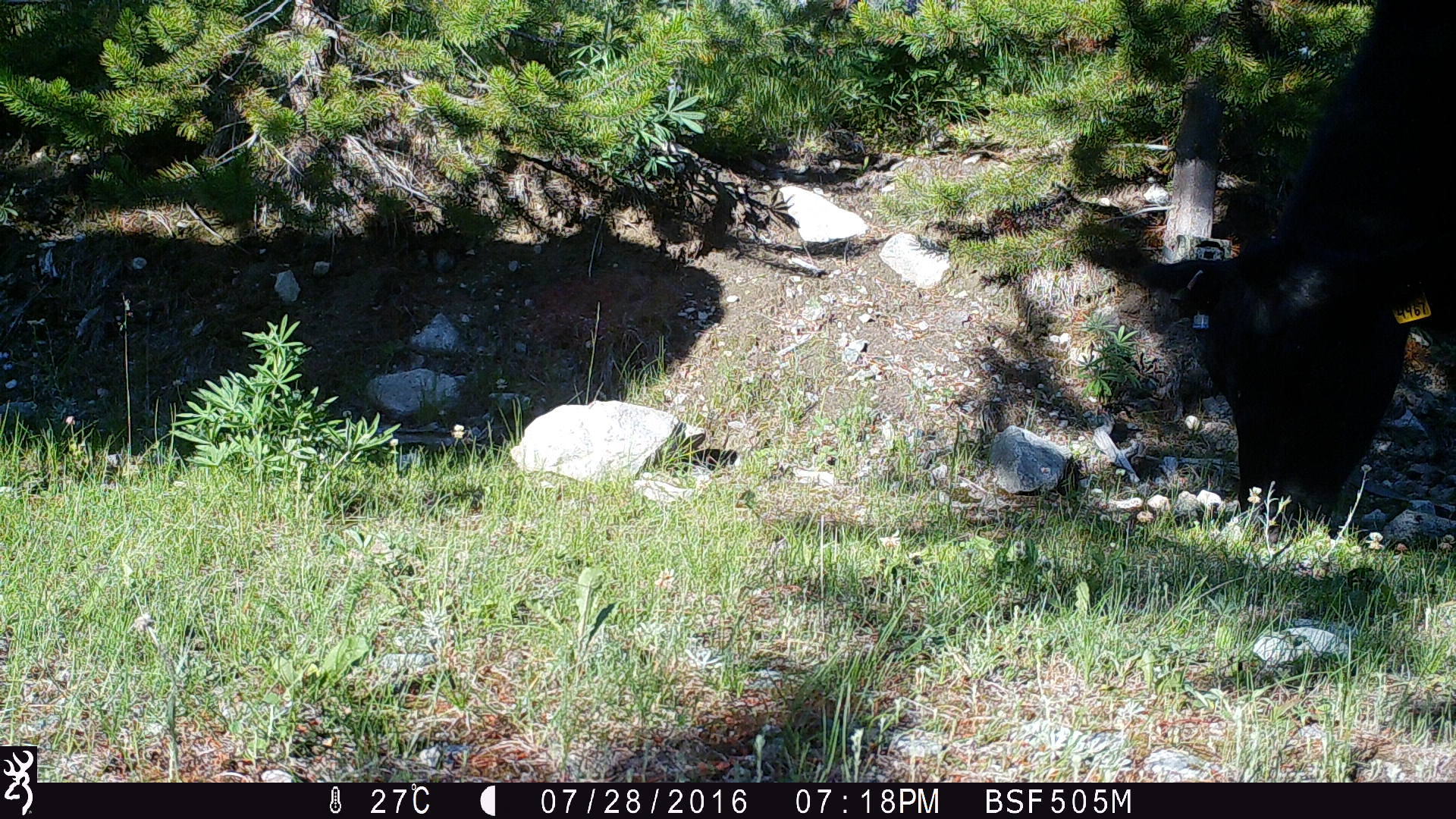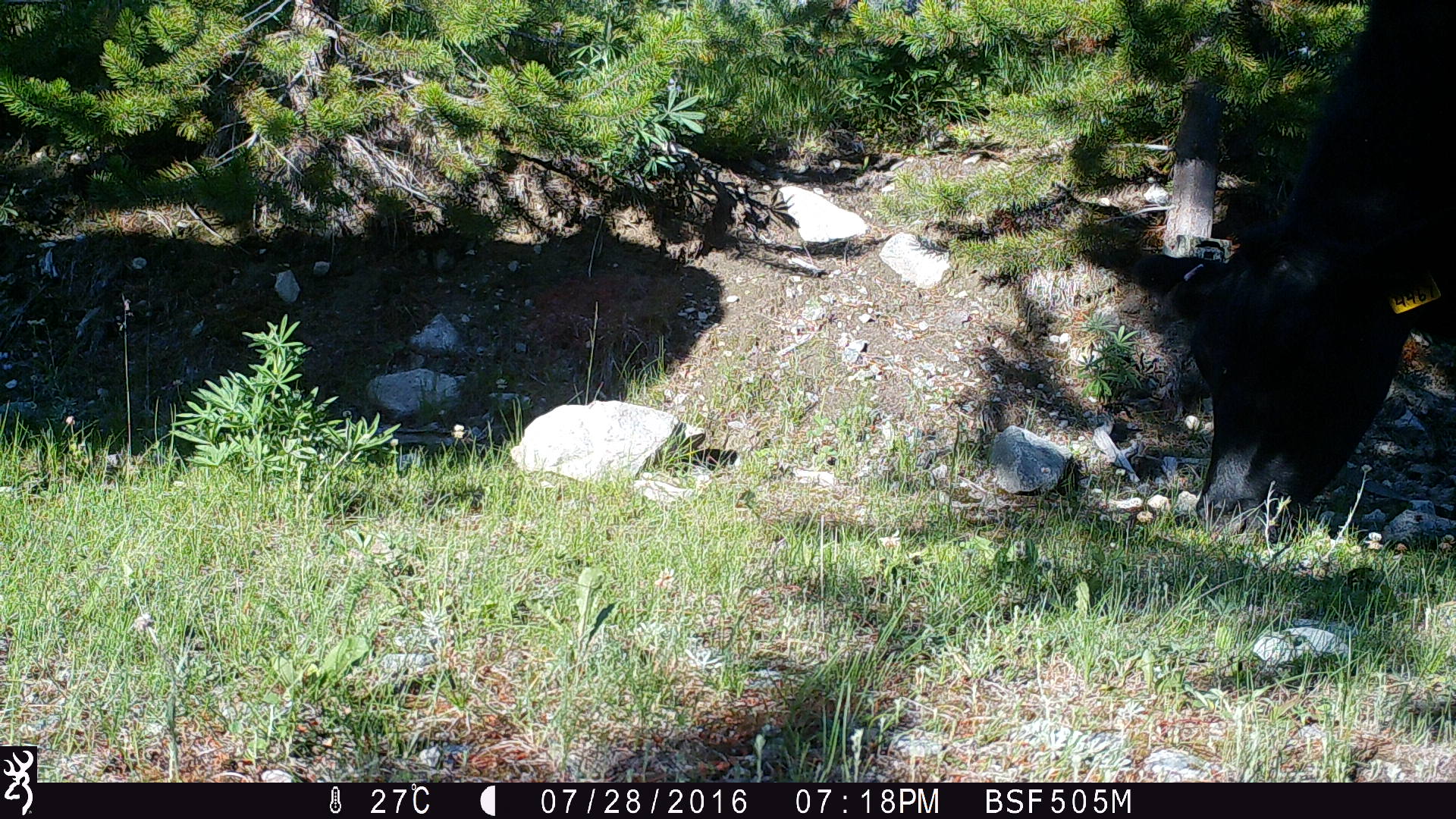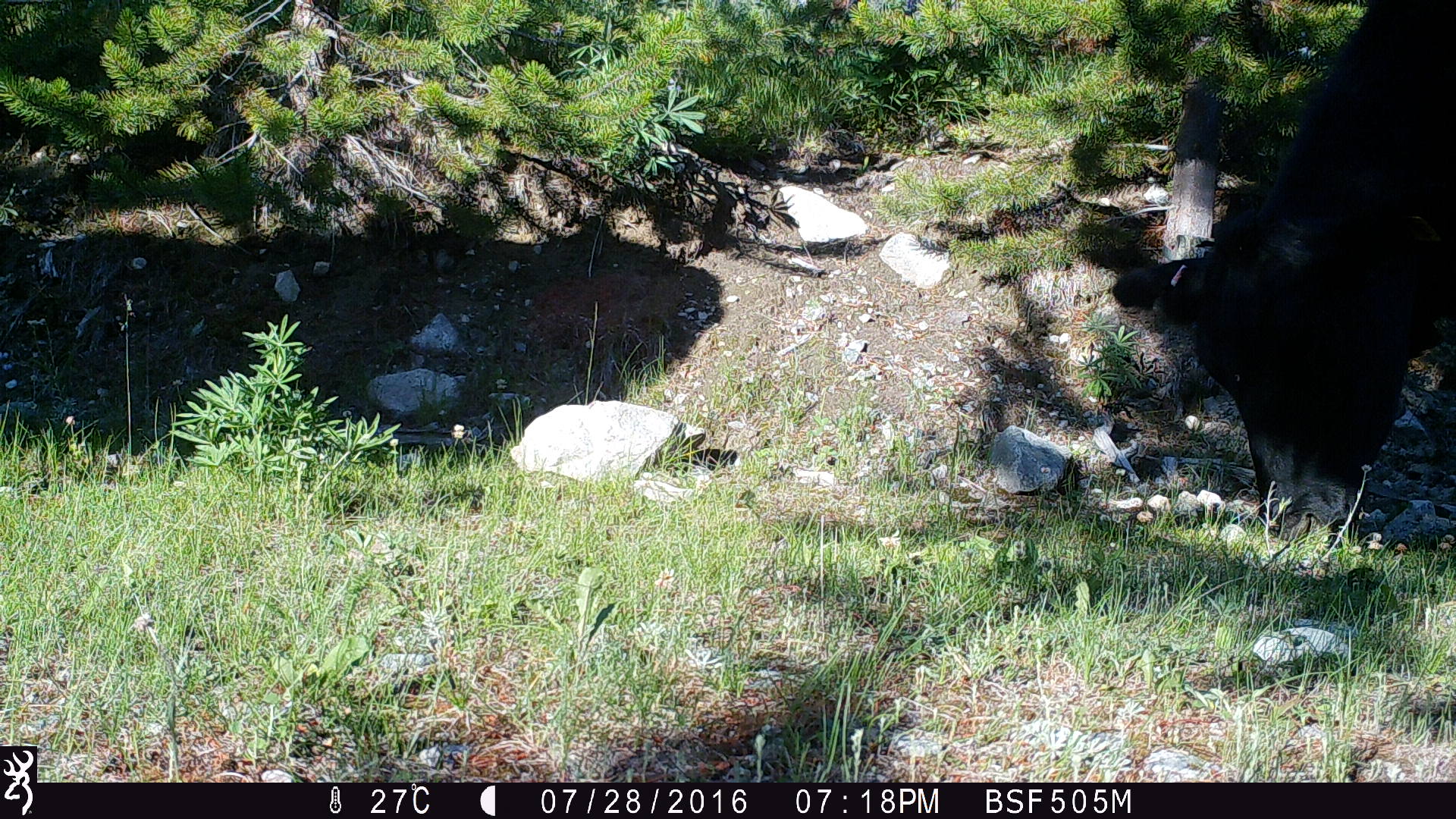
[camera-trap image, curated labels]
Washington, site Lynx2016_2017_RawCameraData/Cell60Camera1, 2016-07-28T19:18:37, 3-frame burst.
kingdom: Animalia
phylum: Chordata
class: Mammalia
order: Artiodactyla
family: Bovidae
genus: Bos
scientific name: Bos taurus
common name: domestic cattle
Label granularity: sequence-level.